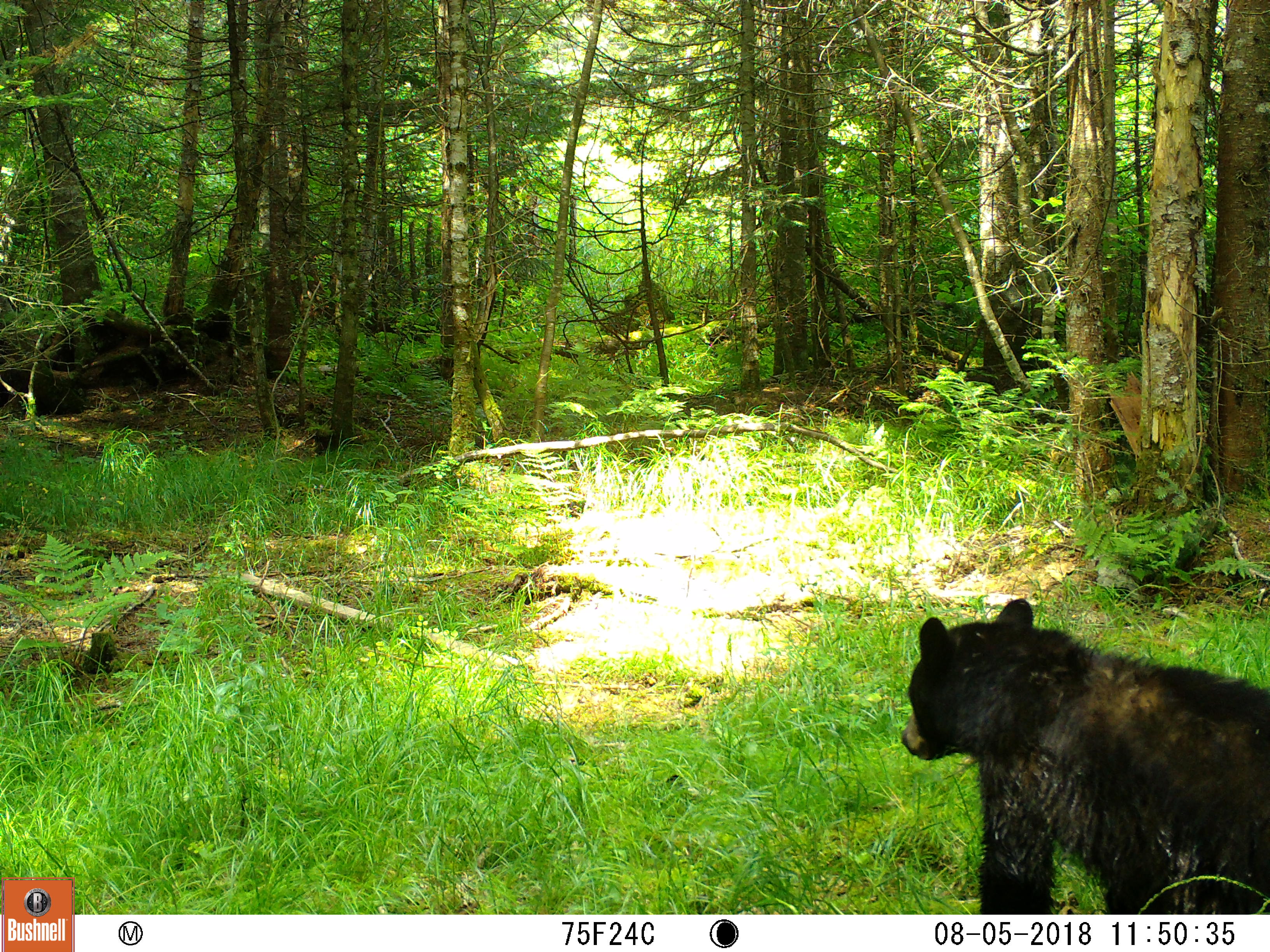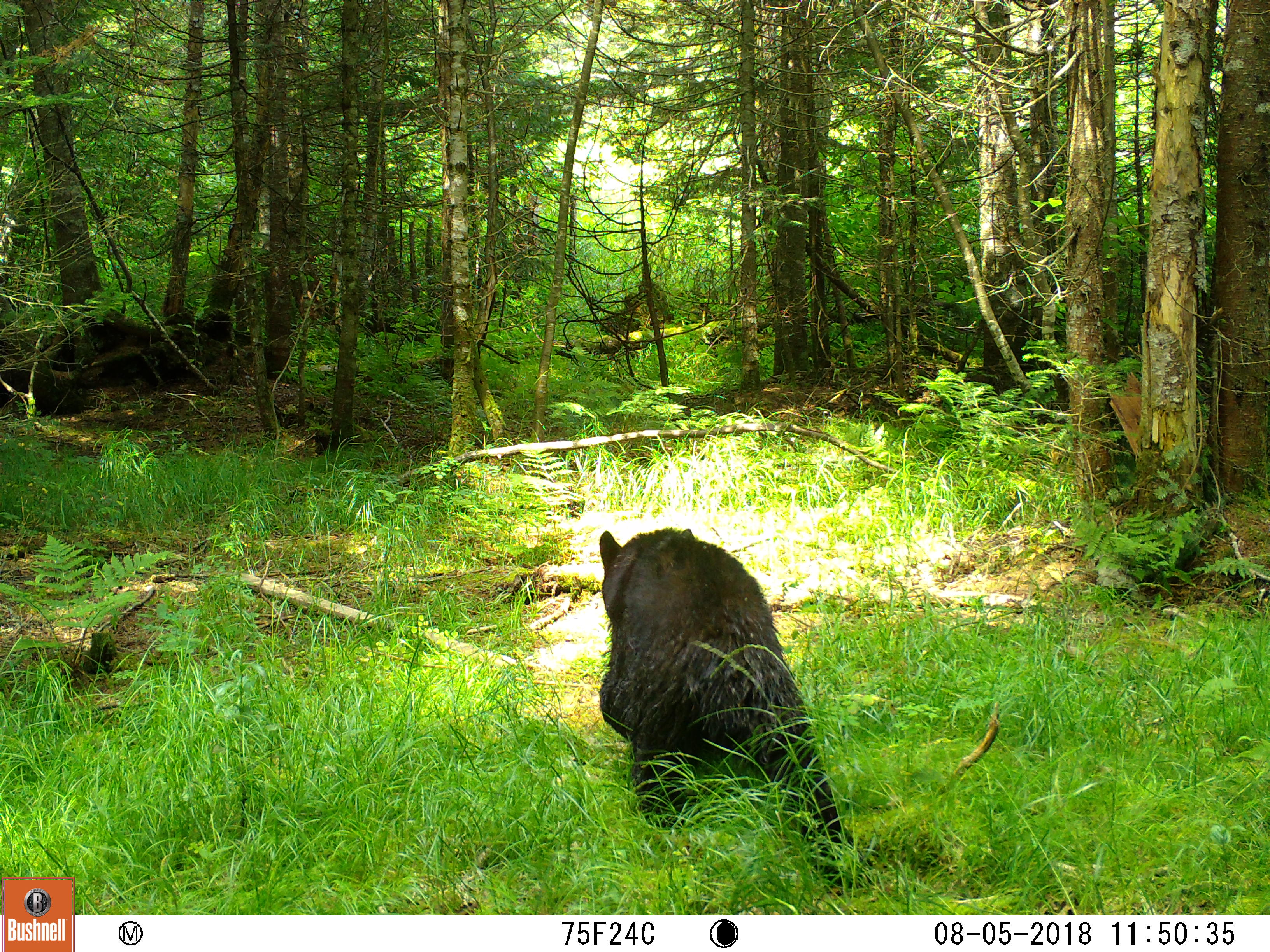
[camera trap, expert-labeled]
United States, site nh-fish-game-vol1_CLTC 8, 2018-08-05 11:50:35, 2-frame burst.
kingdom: Animalia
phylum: Chordata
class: Mammalia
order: Carnivora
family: Ursidae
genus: Ursus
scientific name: Ursus americanus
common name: black bear